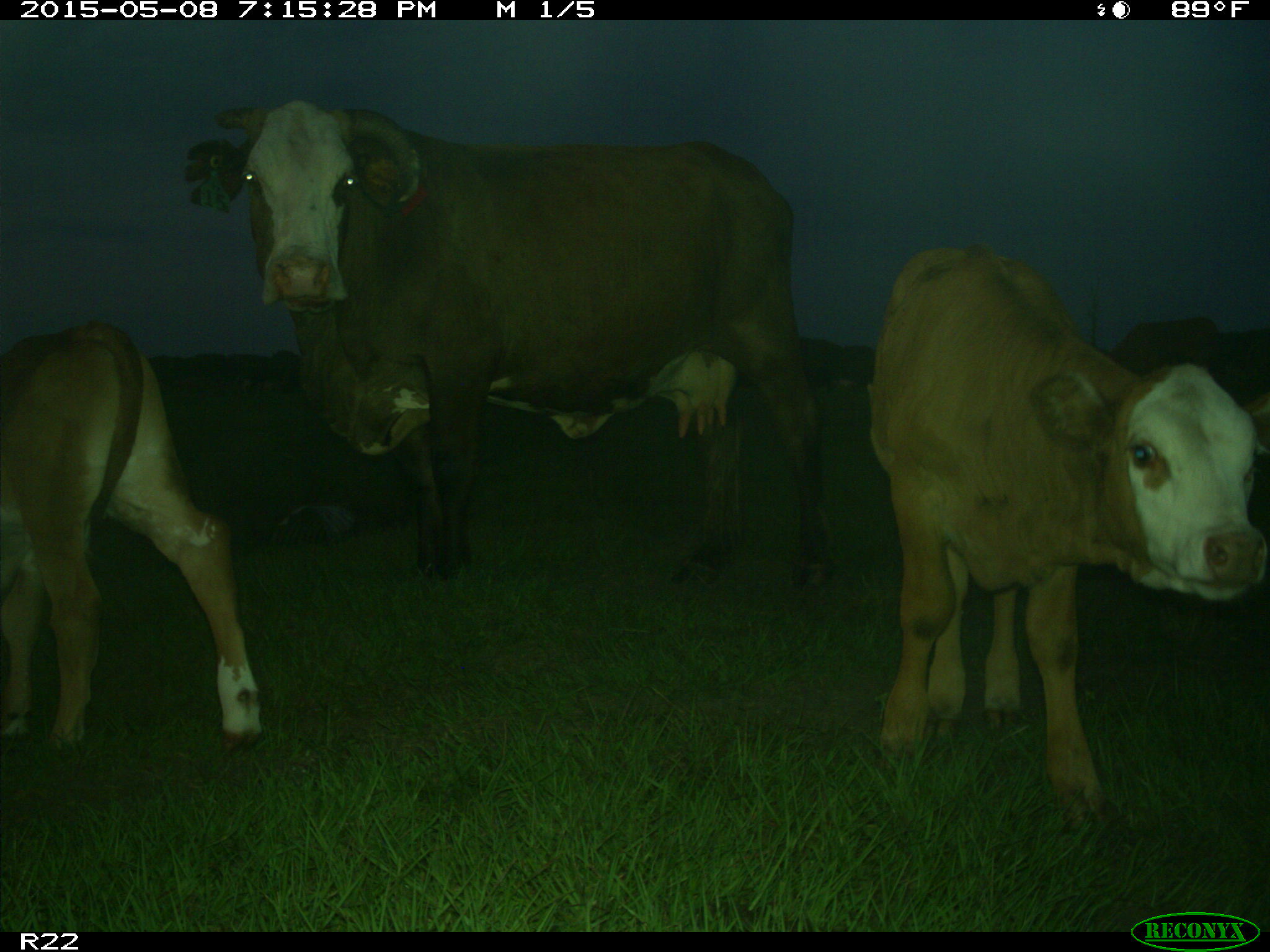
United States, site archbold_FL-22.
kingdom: Animalia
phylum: Chordata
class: Mammalia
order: Artiodactyla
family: Bovidae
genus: Bos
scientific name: Bos taurus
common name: domestic cow